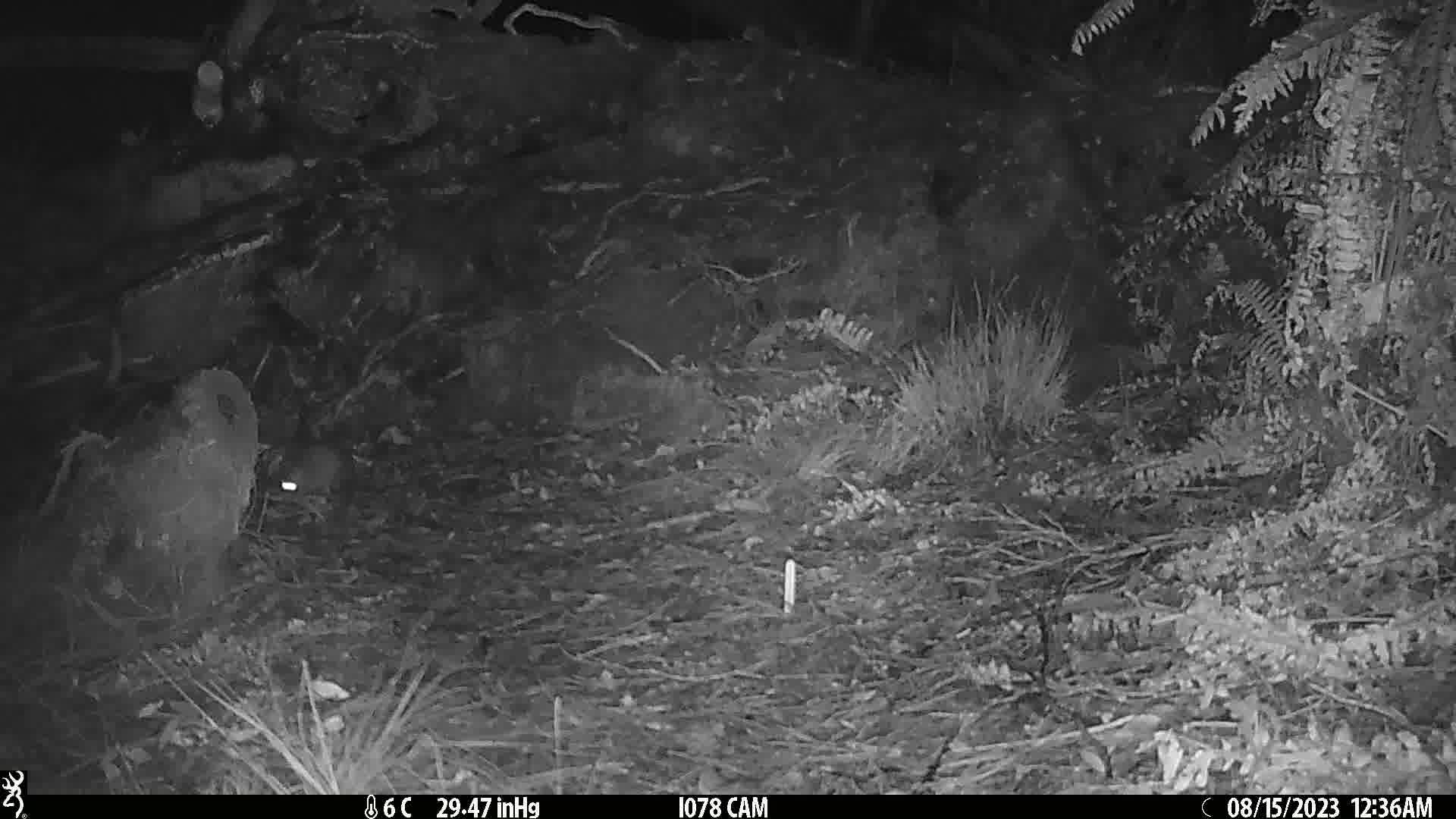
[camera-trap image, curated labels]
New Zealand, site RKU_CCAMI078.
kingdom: Animalia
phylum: Chordata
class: Mammalia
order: Rodentia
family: Muridae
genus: Rattus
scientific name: Rattus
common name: rat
Rat (Rattus).